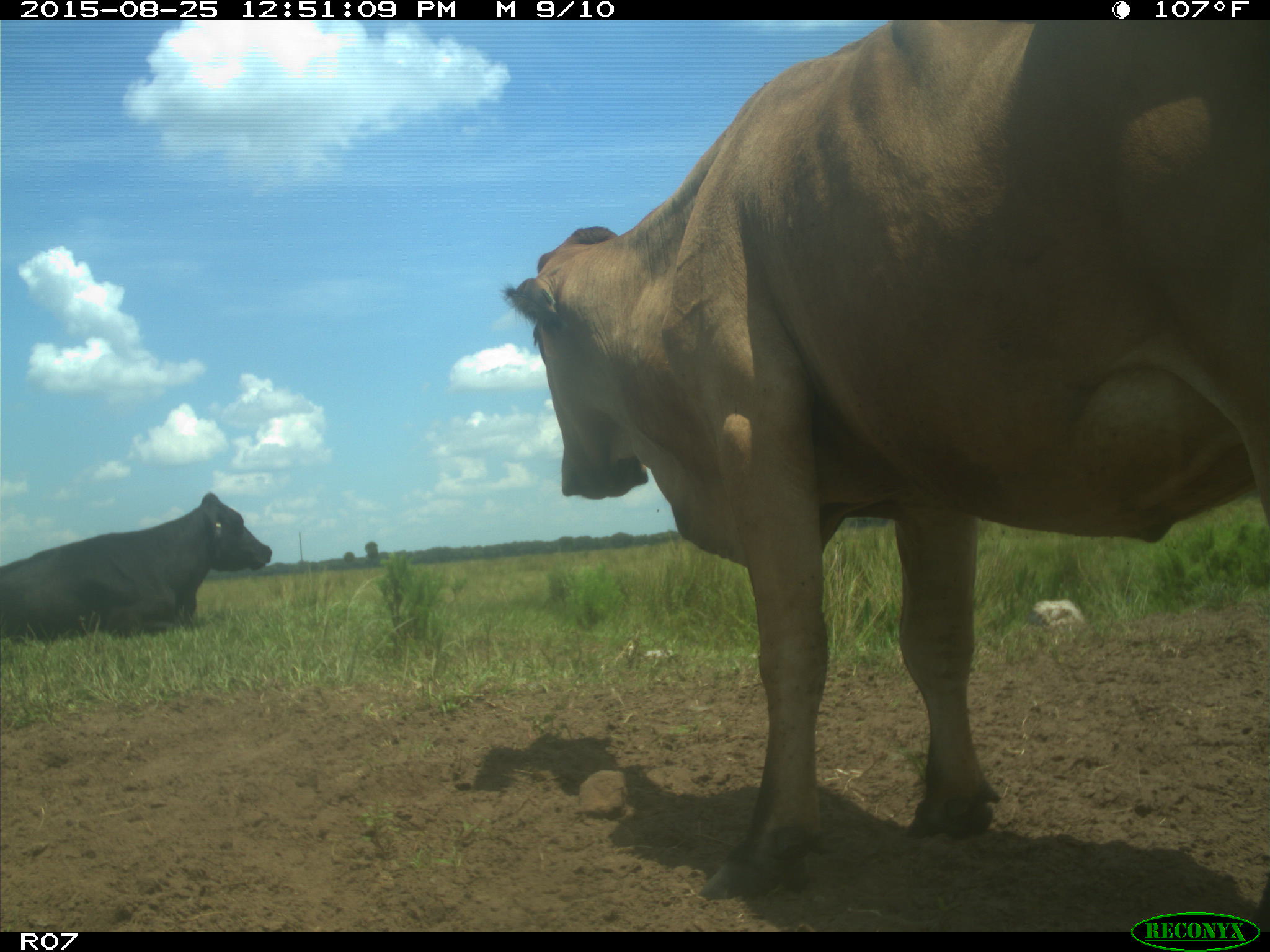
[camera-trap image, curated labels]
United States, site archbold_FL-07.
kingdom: Animalia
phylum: Chordata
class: Mammalia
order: Artiodactyla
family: Bovidae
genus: Bos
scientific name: Bos taurus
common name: domestic cow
Bos taurus (domestic cow).